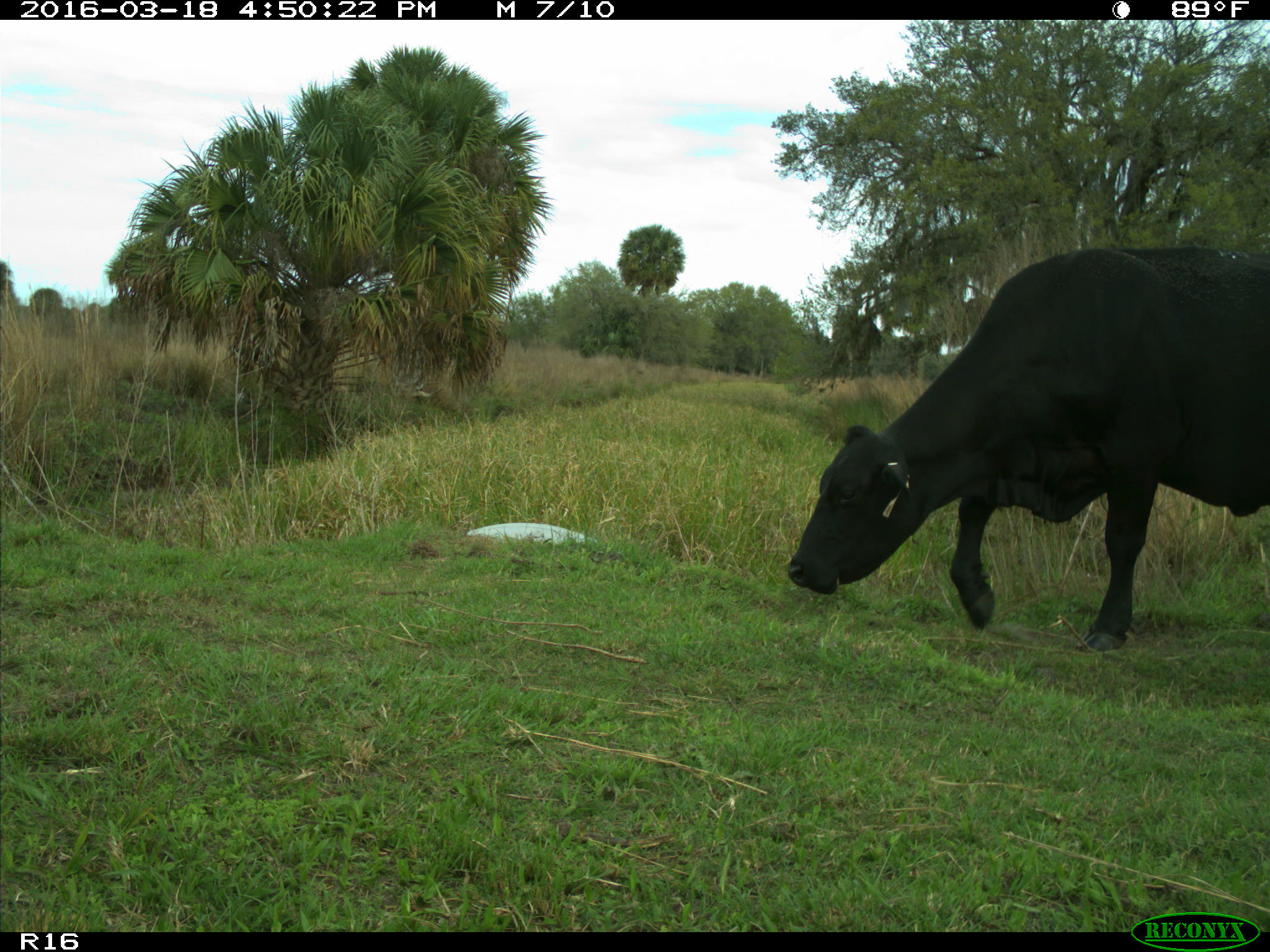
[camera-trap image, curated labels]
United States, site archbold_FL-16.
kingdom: Animalia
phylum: Chordata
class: Mammalia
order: Artiodactyla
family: Bovidae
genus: Bos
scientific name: Bos taurus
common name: domestic cow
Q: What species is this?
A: Bos taurus (domestic cow).